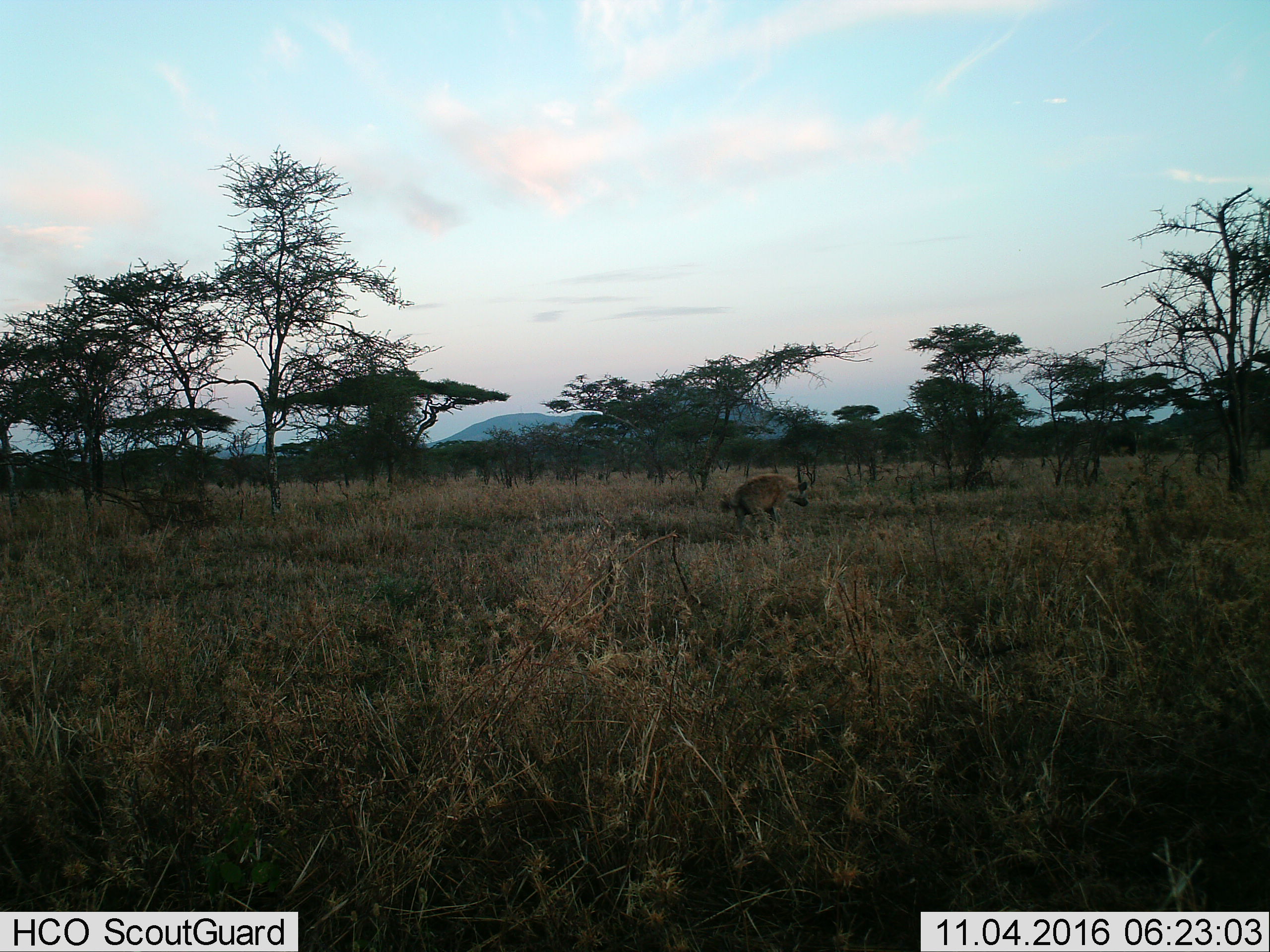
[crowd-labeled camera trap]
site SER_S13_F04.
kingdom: Animalia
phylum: Chordata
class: Mammalia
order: Carnivora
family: Hyaenidae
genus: Crocuta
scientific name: Crocuta crocuta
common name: spotted hyena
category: hyenaspotted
Hyenaspotted (spotted hyena) (Crocuta crocuta), count 1. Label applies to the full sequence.